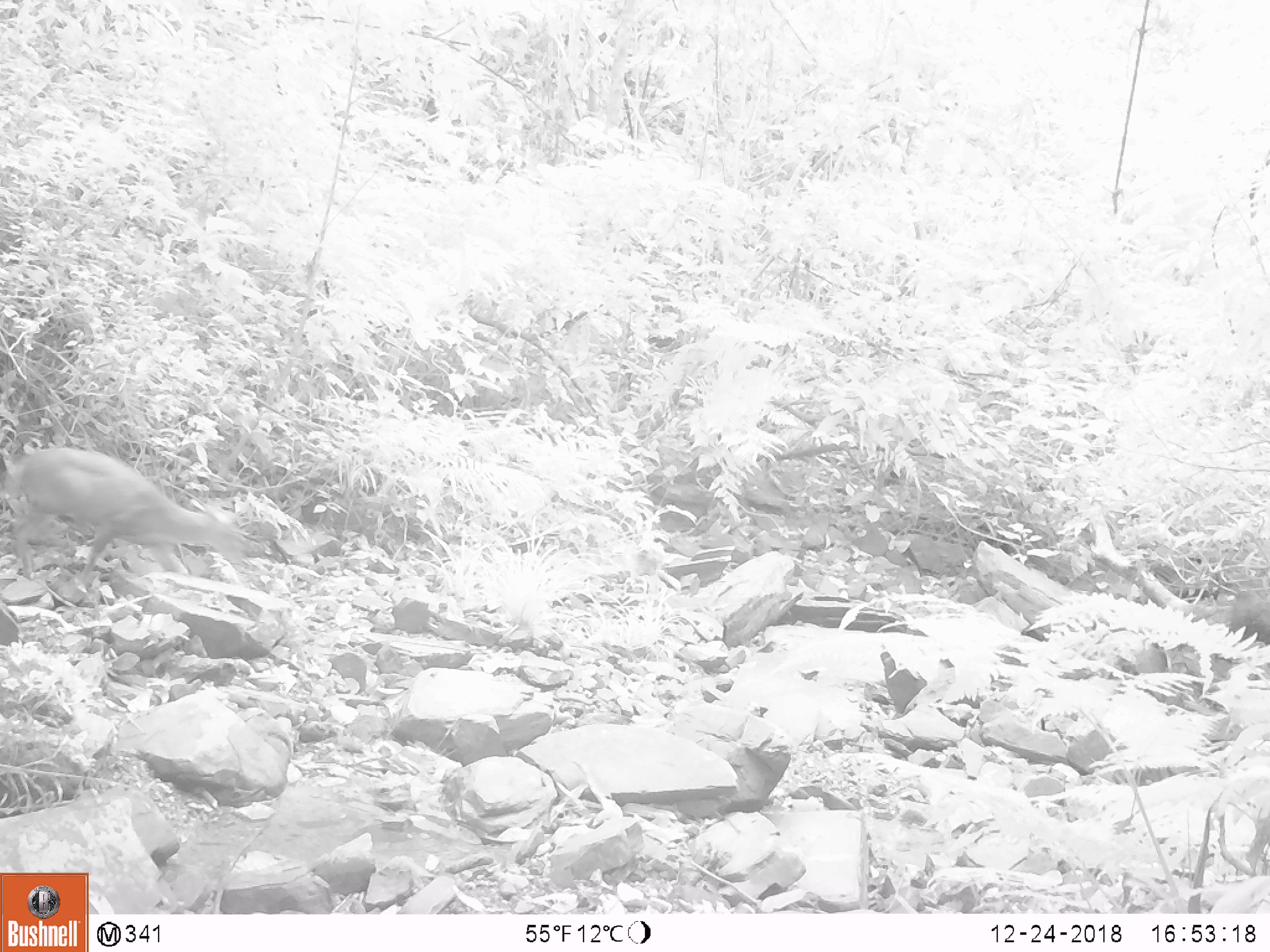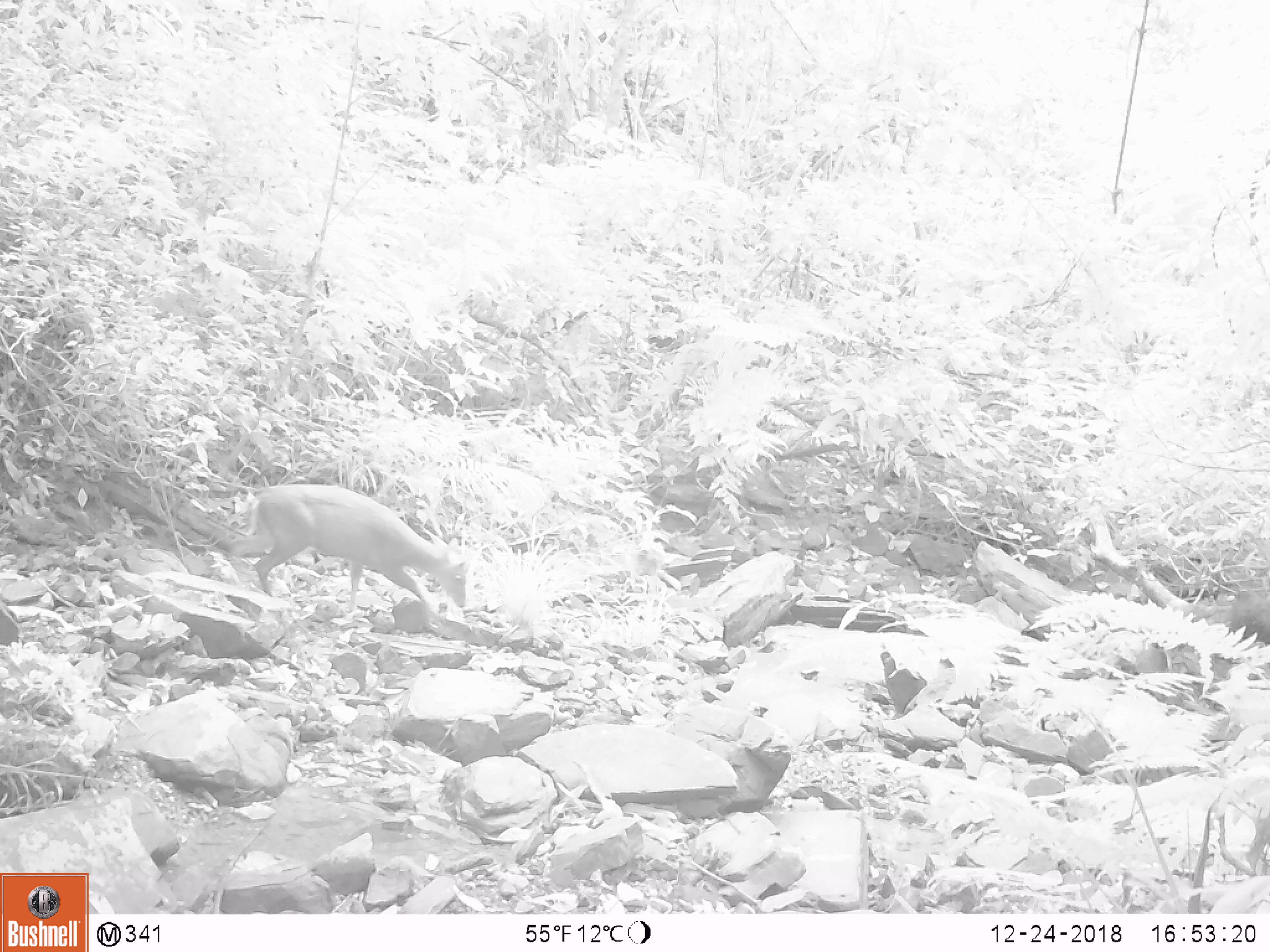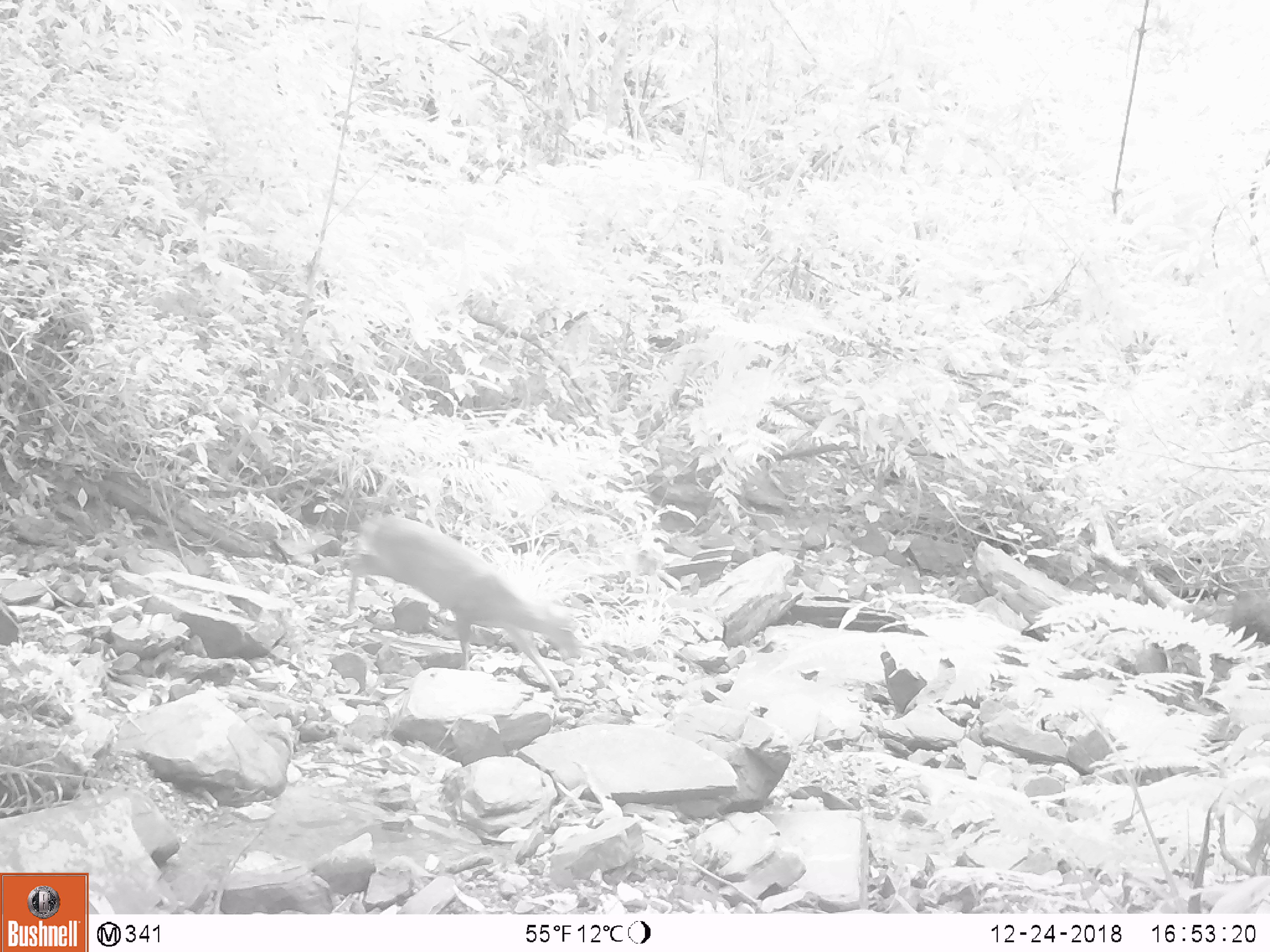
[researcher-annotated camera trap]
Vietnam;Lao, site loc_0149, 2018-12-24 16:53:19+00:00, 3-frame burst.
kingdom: Animalia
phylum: Chordata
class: Mammalia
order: Artiodactyla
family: Cervidae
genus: Muntiacus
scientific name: Muntiacus rooseveltorum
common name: roosevelt's muntjac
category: roosevelts muntjac group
Roosevelts muntjac group (roosevelt's muntjac) (Muntiacus rooseveltorum). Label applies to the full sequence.